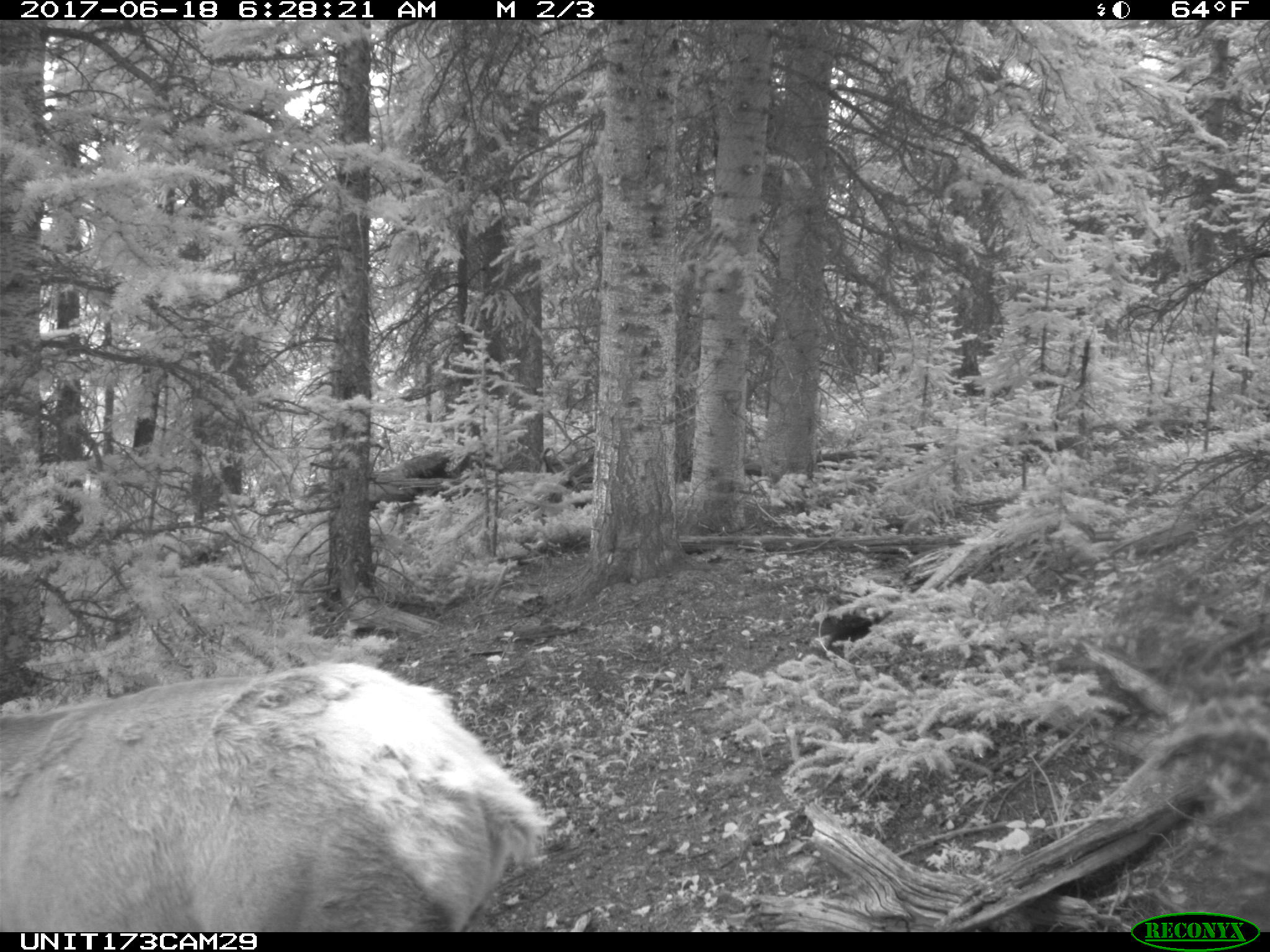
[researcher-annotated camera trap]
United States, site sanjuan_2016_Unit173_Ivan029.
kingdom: Animalia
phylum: Chordata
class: Mammalia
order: Artiodactyla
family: Cervidae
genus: Cervus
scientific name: Cervus elaphus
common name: red deer